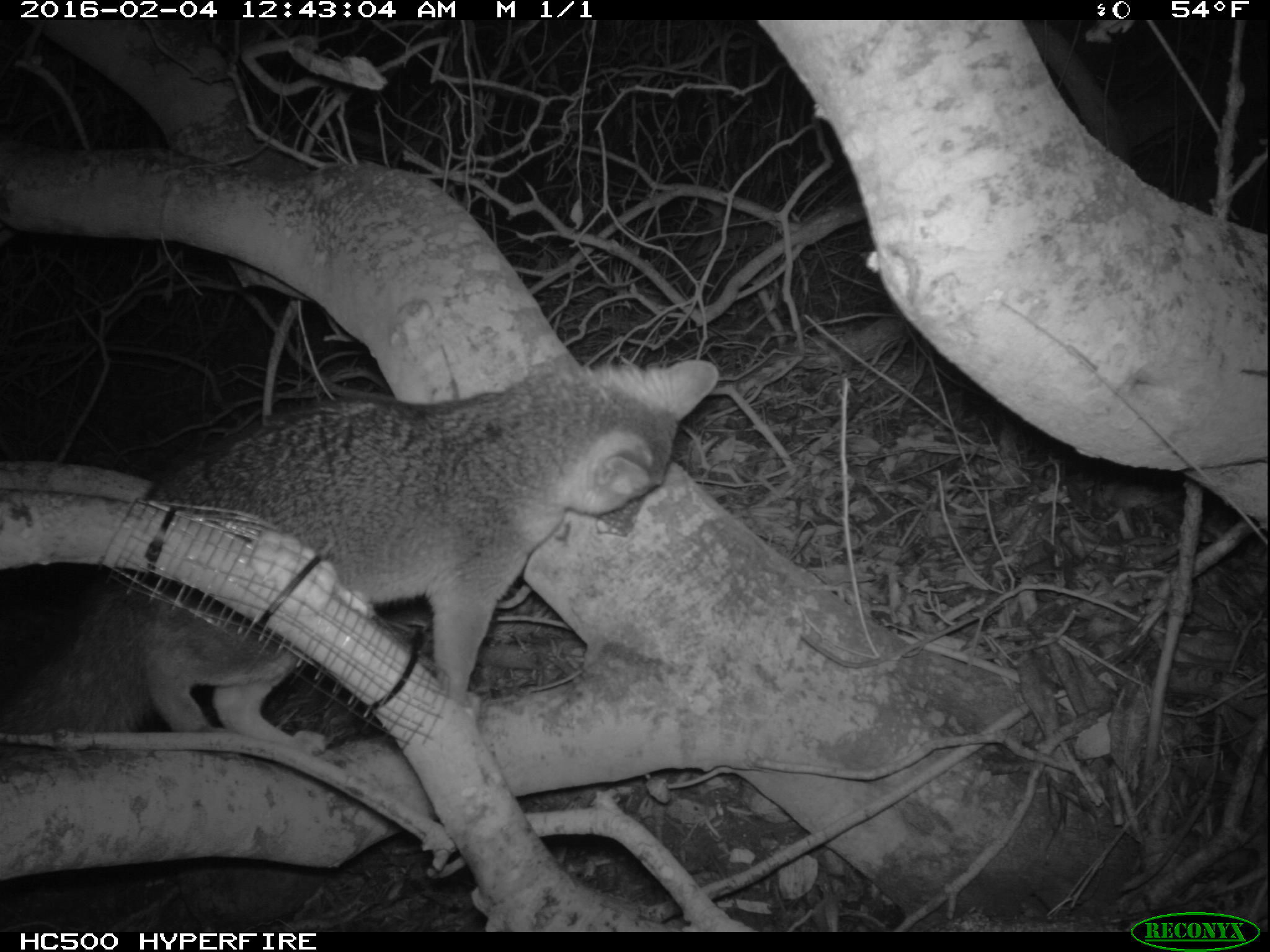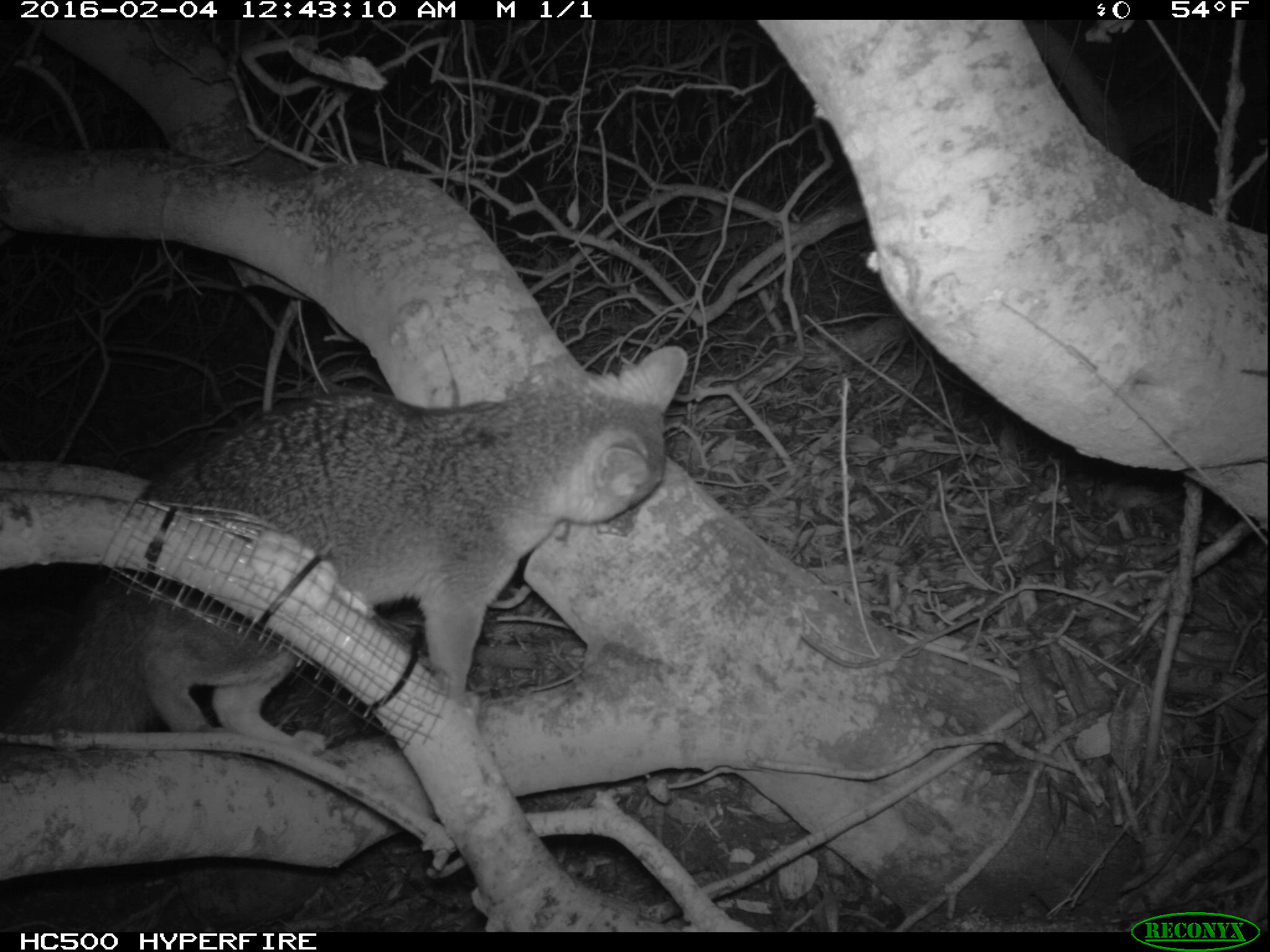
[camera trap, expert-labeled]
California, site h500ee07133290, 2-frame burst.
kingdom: Animalia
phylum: Chordata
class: Mammalia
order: Carnivora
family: Canidae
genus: Urocyon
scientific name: Urocyon littoralis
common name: island fox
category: fox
Fox (island fox) (Urocyon littoralis).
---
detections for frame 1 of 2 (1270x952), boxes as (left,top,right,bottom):
fox: (0,358,717,755)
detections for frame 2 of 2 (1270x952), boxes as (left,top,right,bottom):
fox: (0,333,688,743)